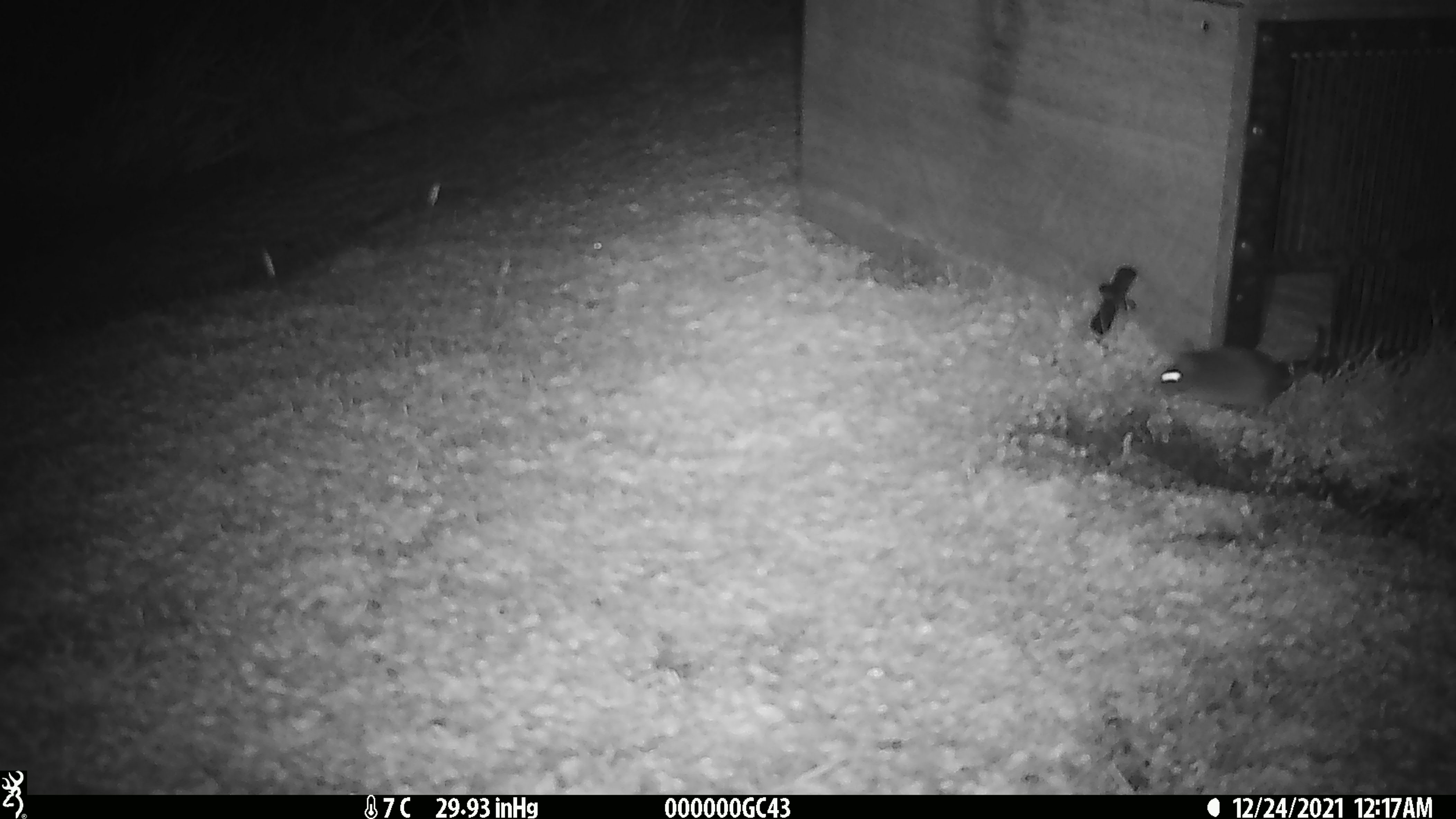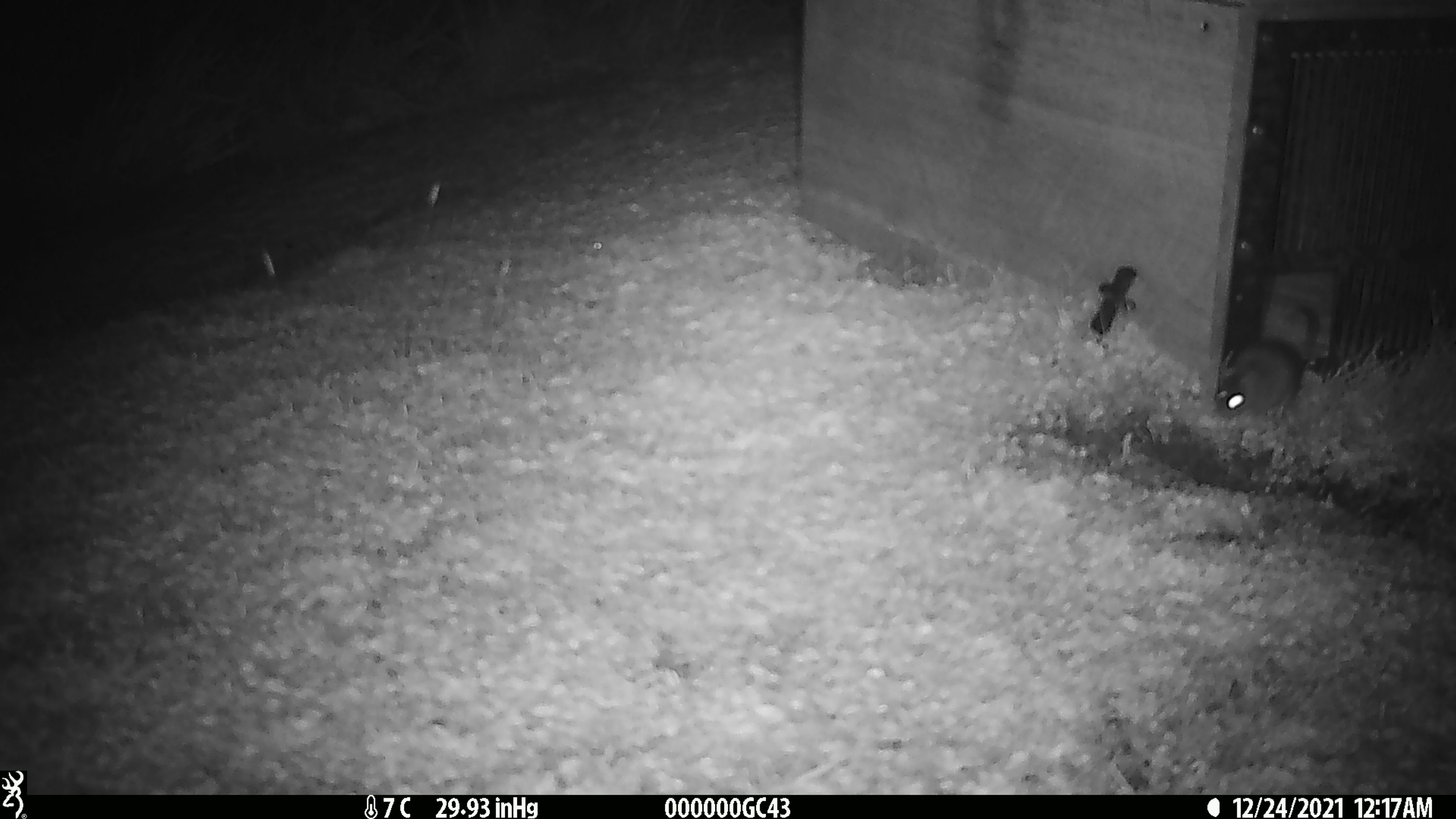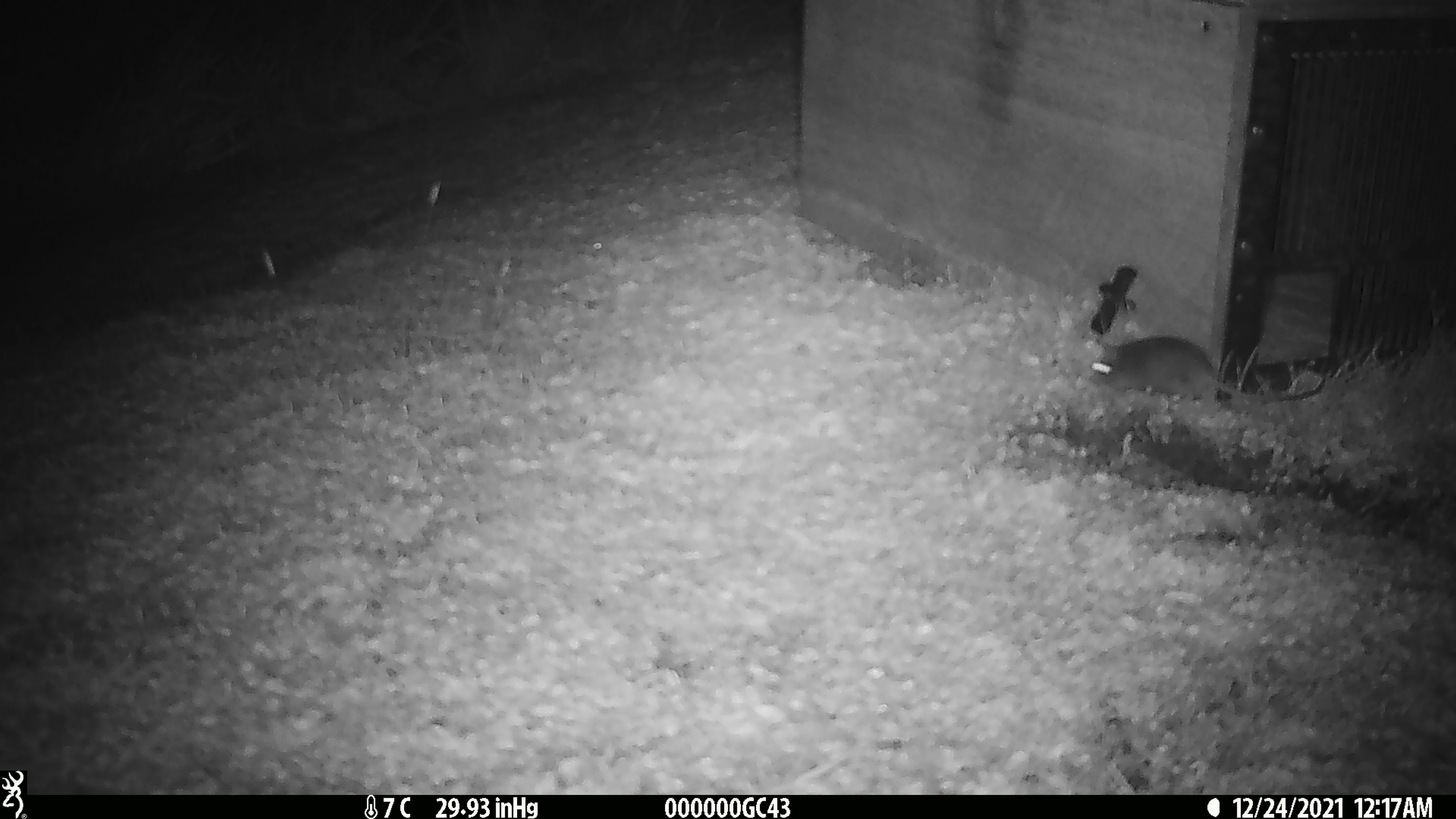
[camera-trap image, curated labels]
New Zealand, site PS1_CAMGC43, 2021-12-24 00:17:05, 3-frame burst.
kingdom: Animalia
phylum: Chordata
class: Mammalia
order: Rodentia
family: Muridae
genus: Mus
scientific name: Mus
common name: mouse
Mouse (Mus).